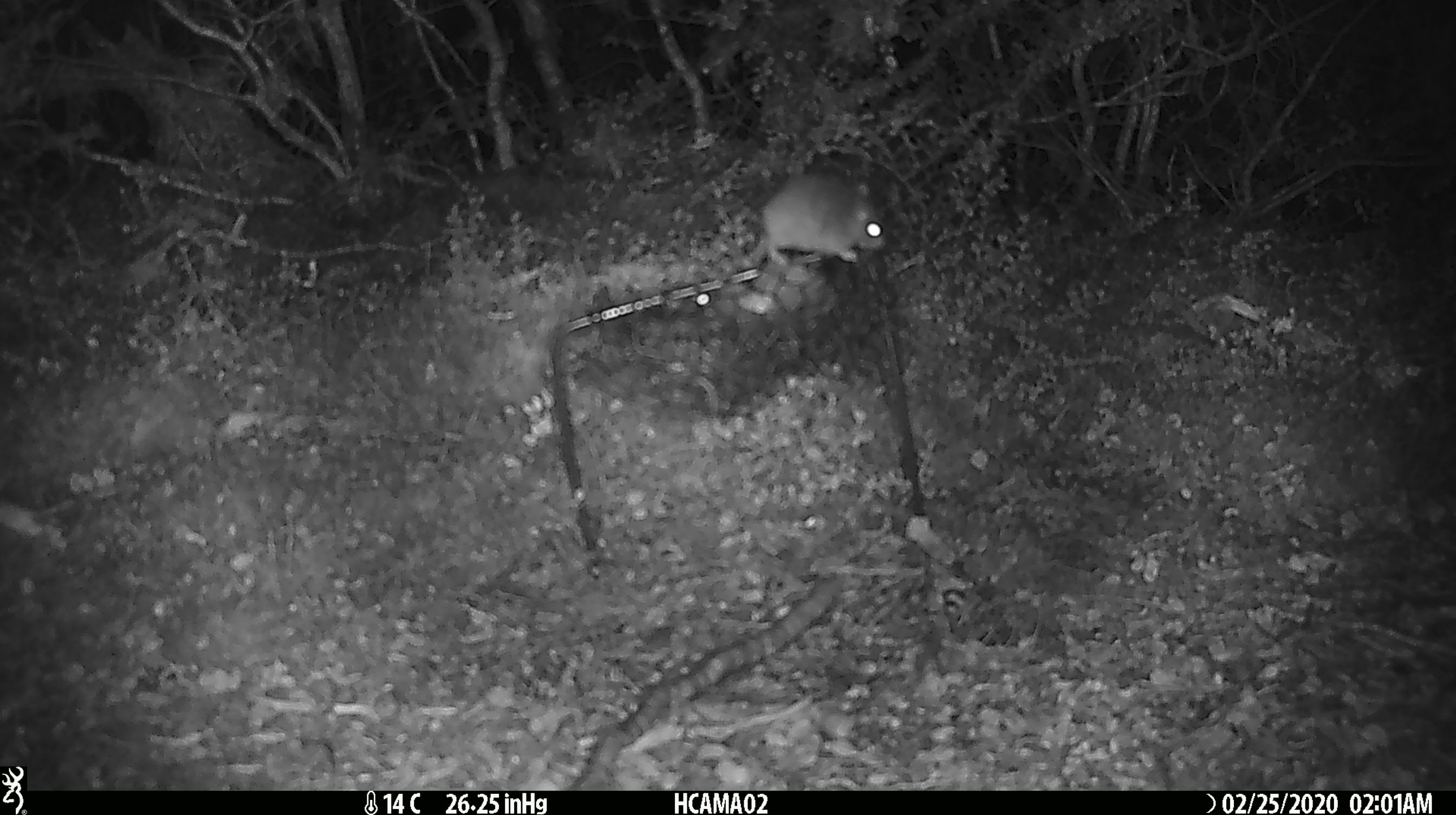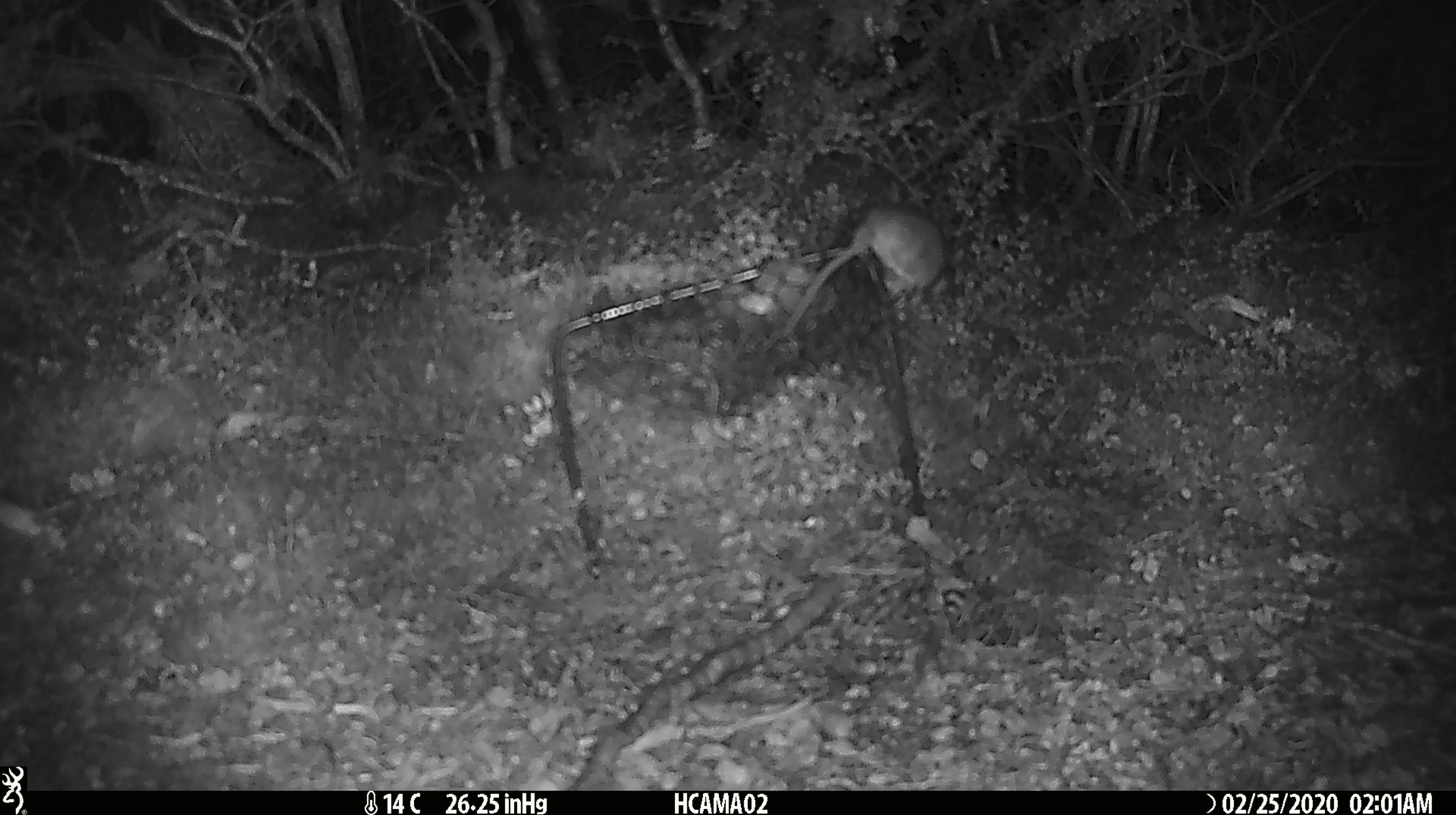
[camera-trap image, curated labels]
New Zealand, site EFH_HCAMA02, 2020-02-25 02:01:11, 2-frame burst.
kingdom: Animalia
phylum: Chordata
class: Mammalia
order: Rodentia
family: Muridae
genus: Mus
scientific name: Mus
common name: mouse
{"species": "mouse (Mus)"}